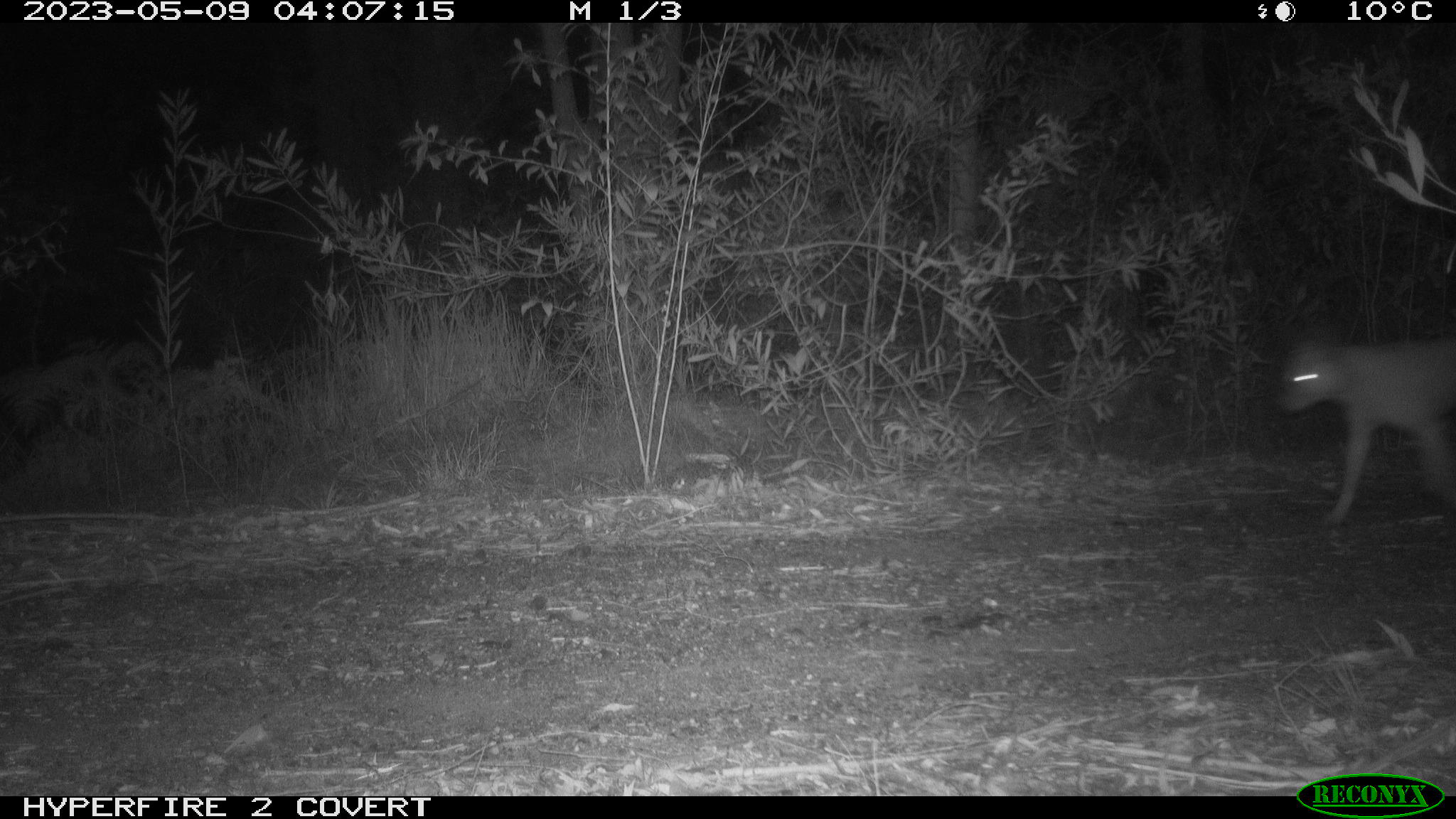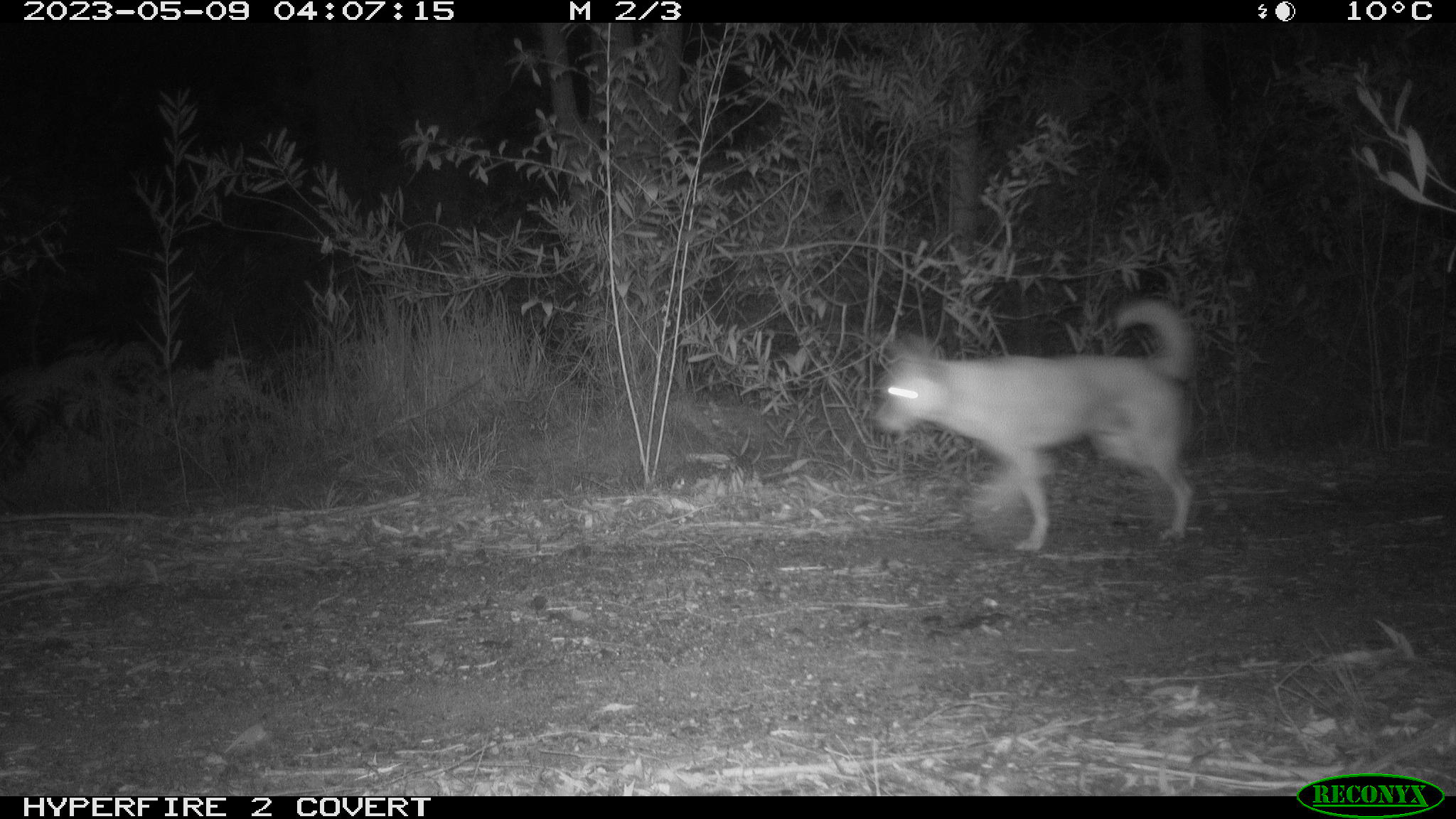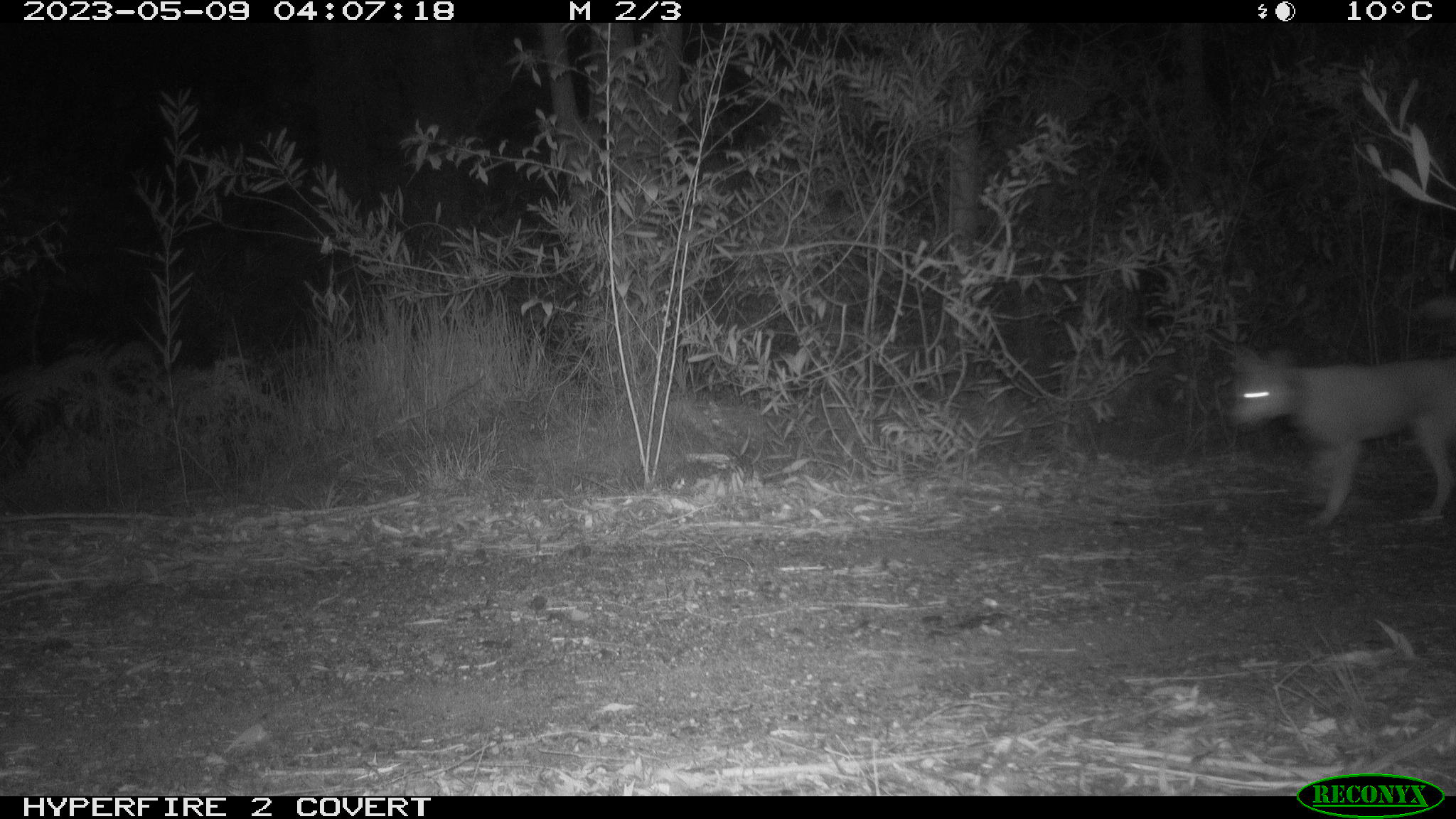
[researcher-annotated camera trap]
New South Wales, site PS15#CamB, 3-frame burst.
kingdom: Animalia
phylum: Chordata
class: Mammalia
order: Carnivora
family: Canidae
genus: Canis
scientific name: Canis familiaris dingo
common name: dingo